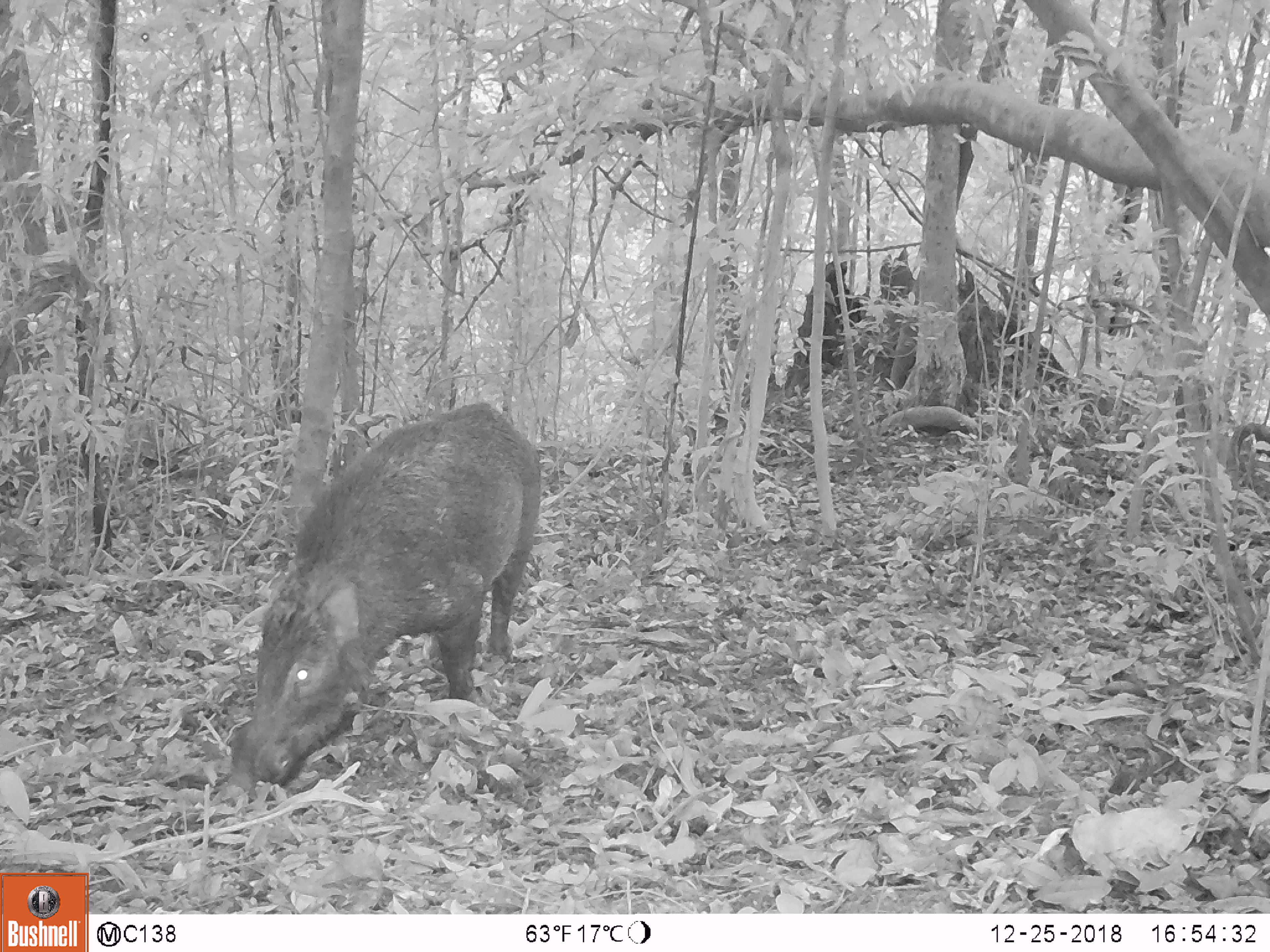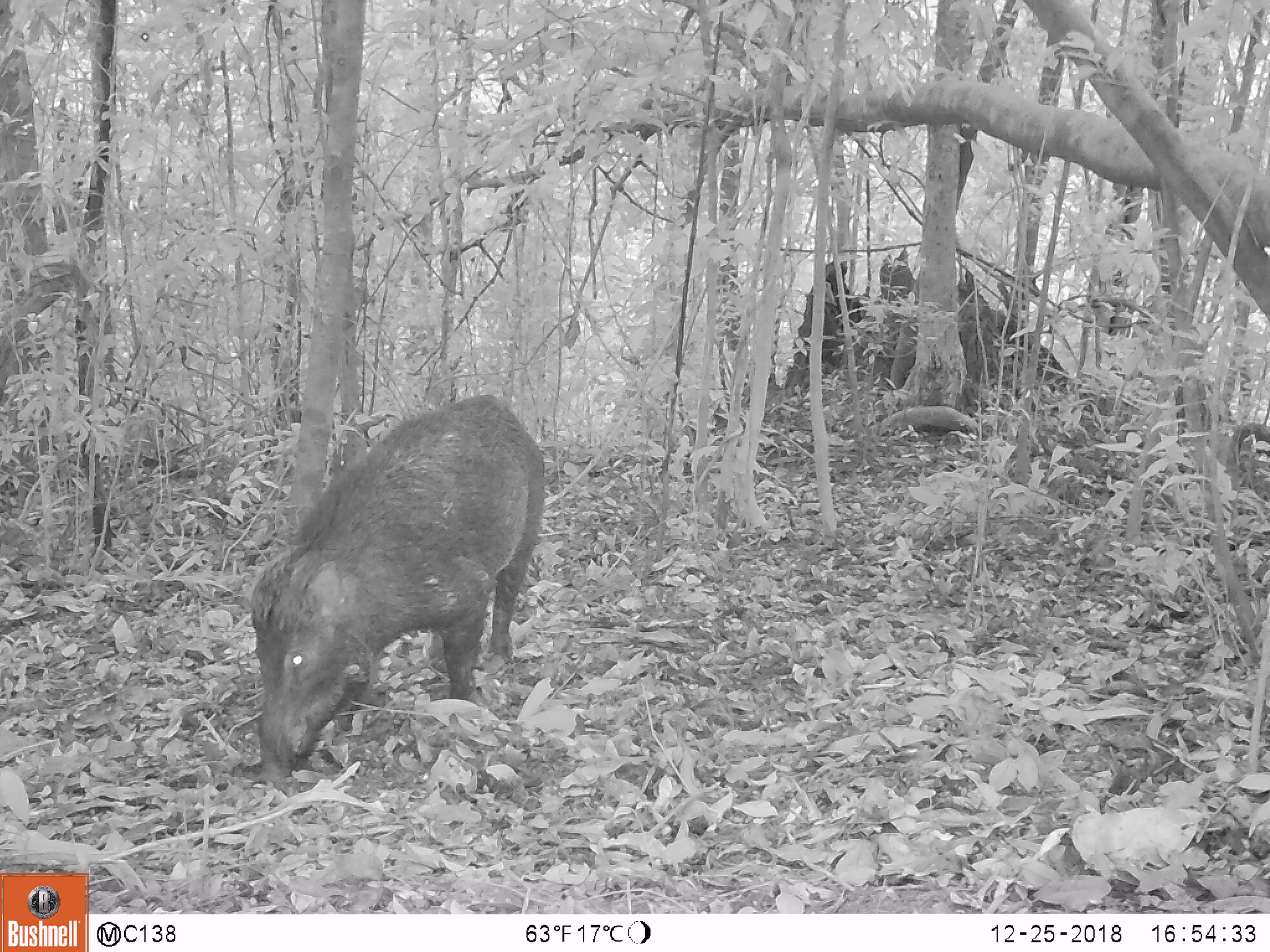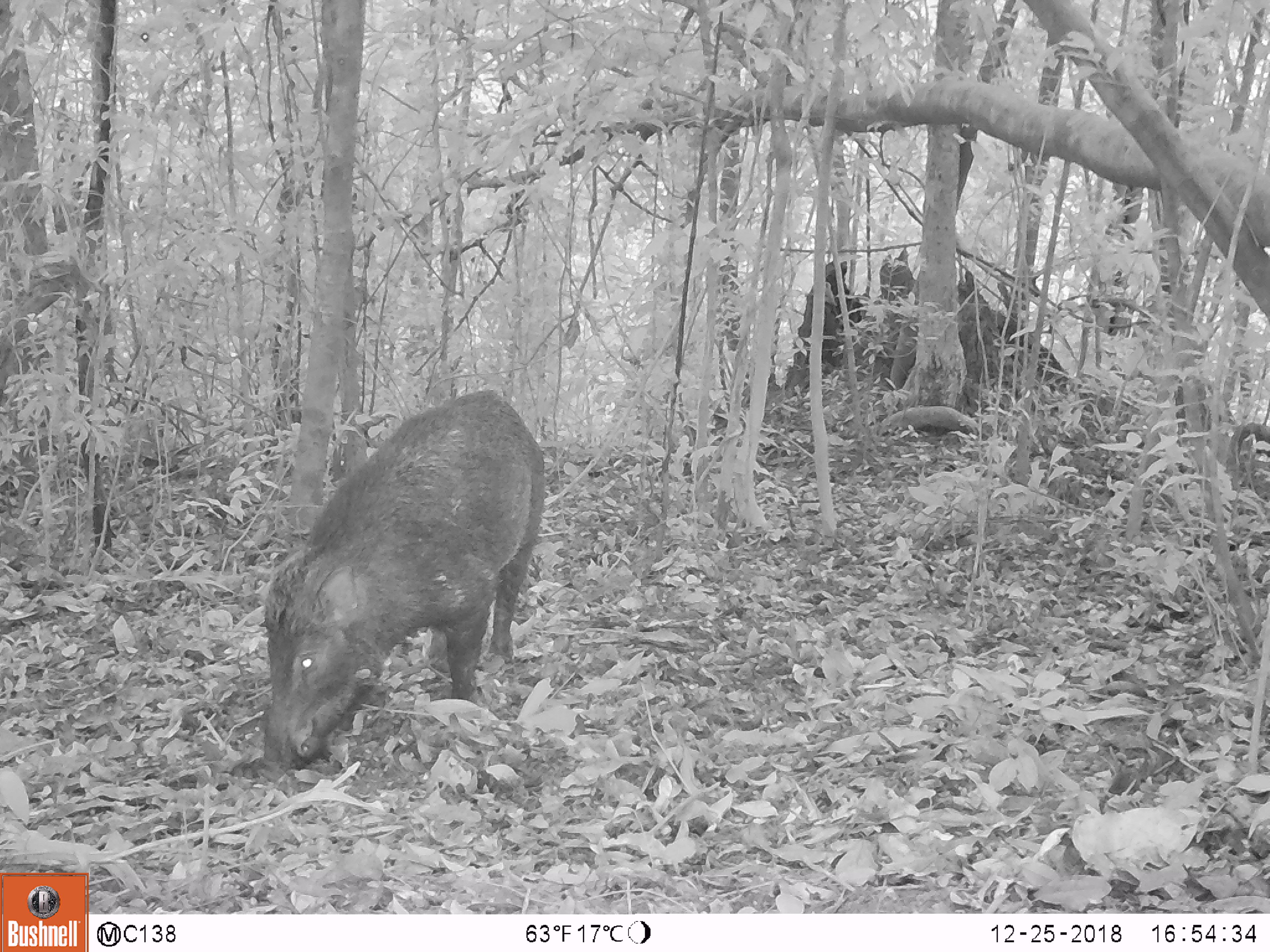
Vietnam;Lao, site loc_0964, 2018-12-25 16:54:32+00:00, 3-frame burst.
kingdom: Animalia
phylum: Chordata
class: Mammalia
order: Artiodactyla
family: Suidae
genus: Sus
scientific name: Sus scrofa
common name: eurasian wild pig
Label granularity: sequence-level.